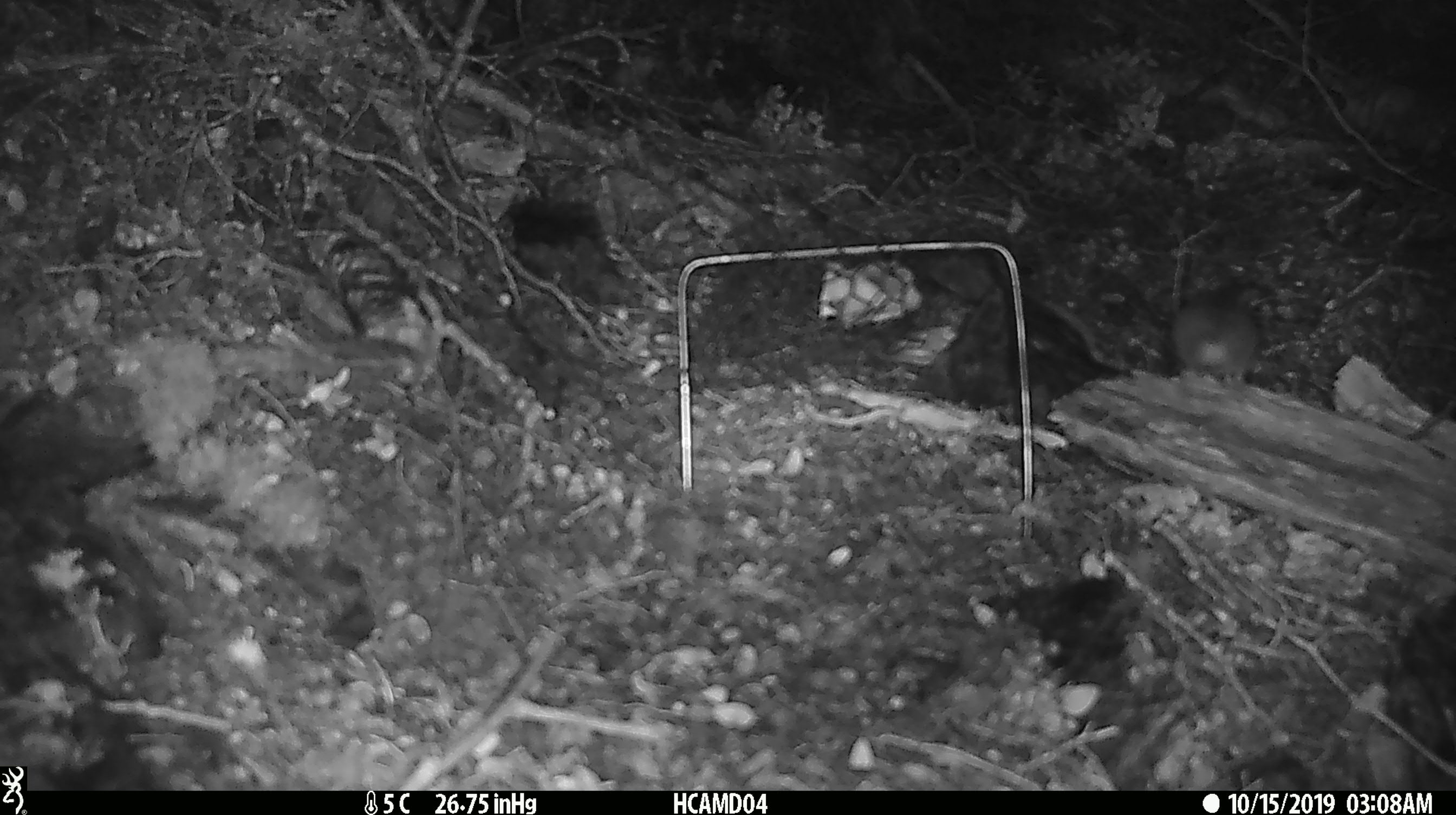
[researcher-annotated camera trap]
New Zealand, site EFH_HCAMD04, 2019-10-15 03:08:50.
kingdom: Animalia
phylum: Chordata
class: Mammalia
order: Rodentia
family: Muridae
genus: Mus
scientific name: Mus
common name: mouse